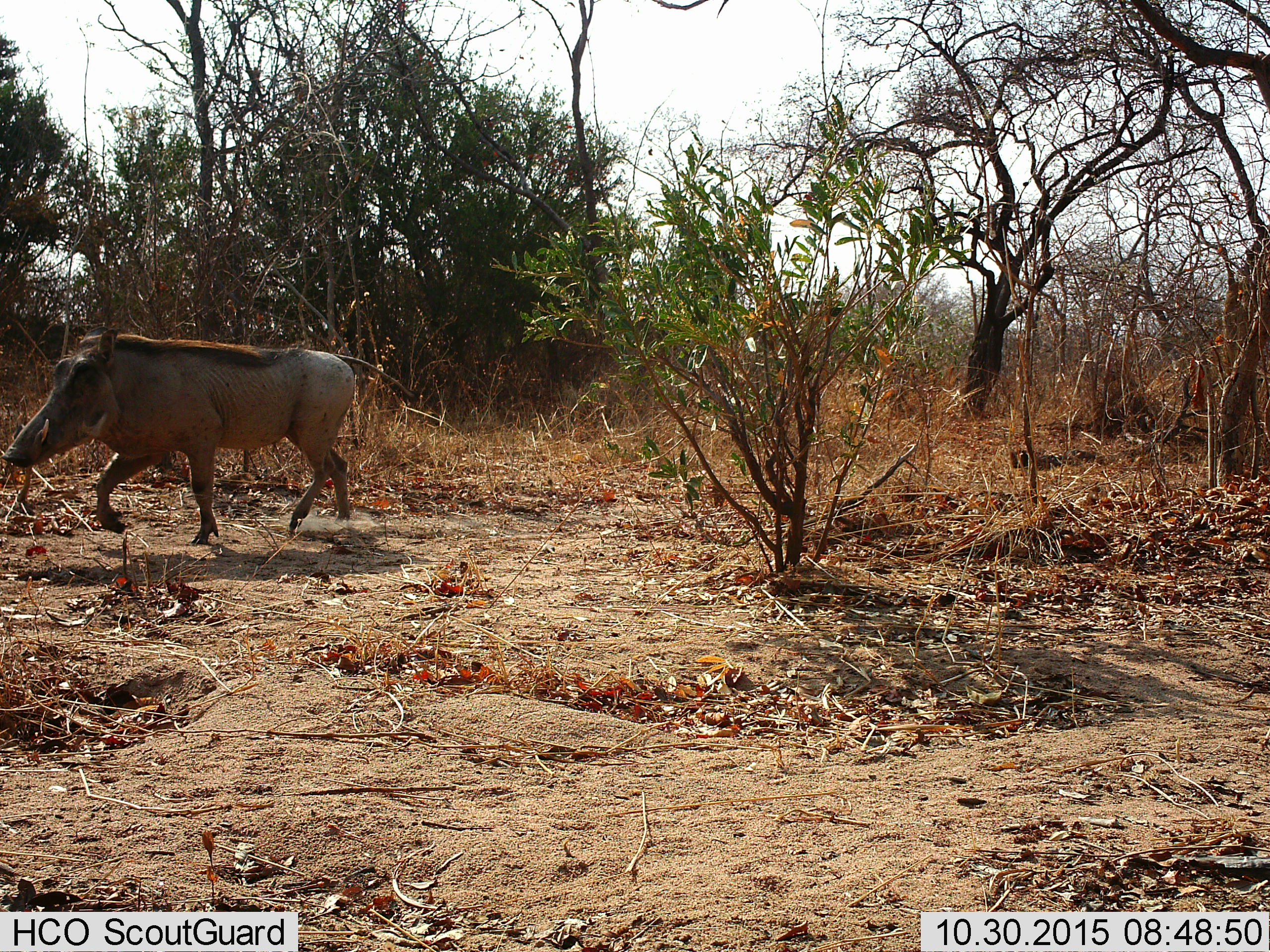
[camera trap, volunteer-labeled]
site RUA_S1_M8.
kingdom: Animalia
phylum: Chordata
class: Mammalia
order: Artiodactyla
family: Suidae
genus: Phacochoerus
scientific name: Phacochoerus africanus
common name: warthog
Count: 1.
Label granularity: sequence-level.